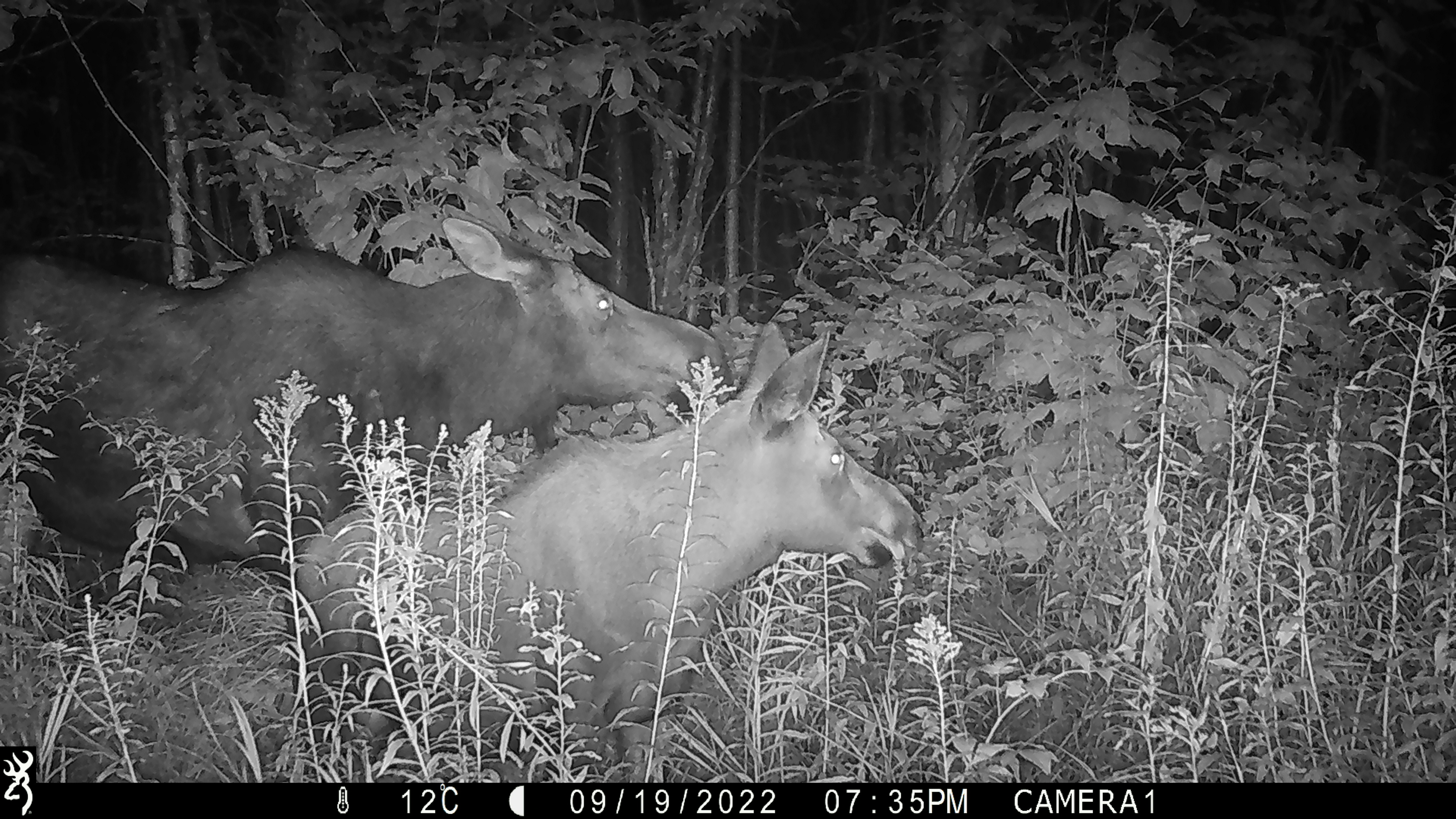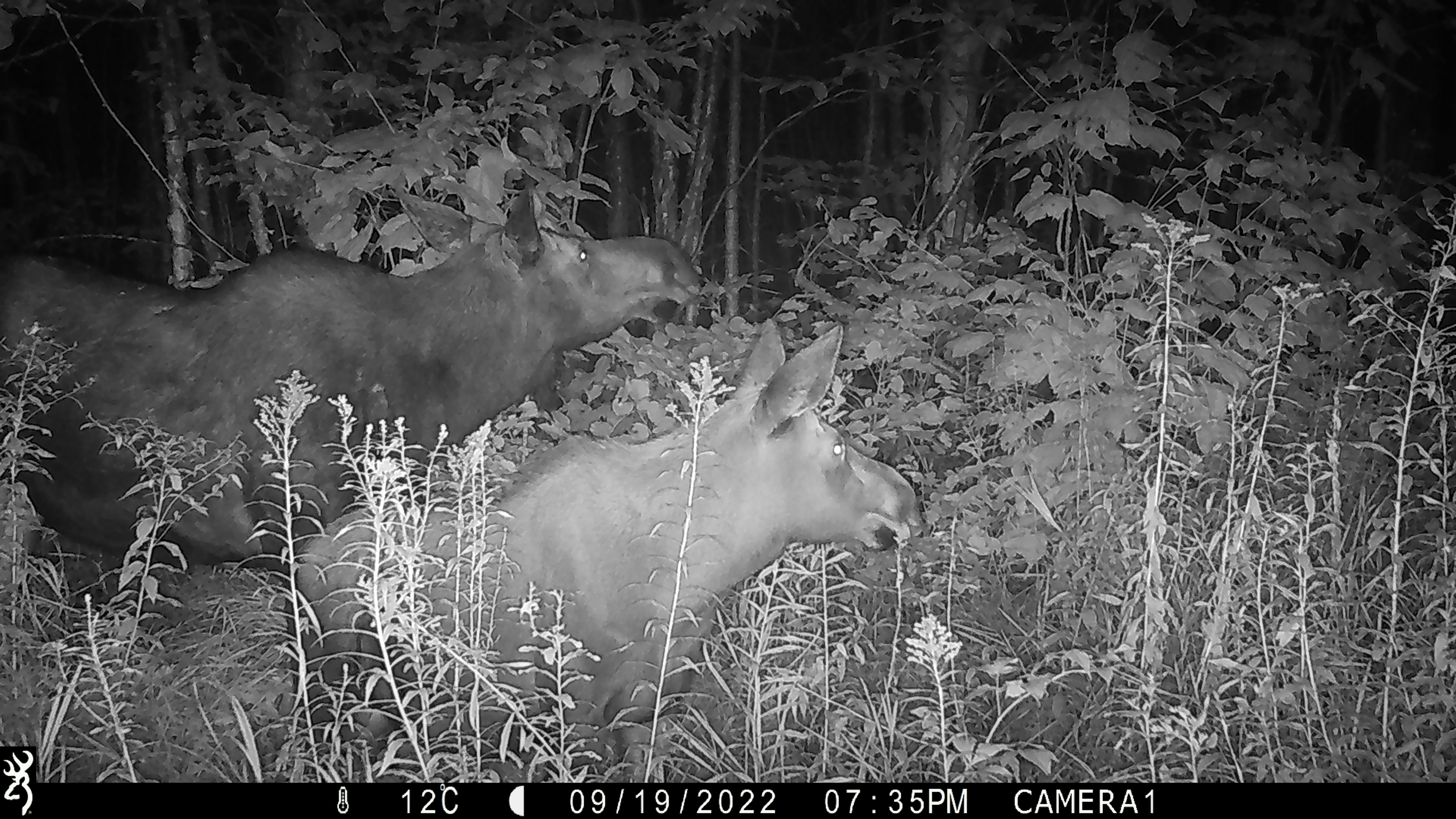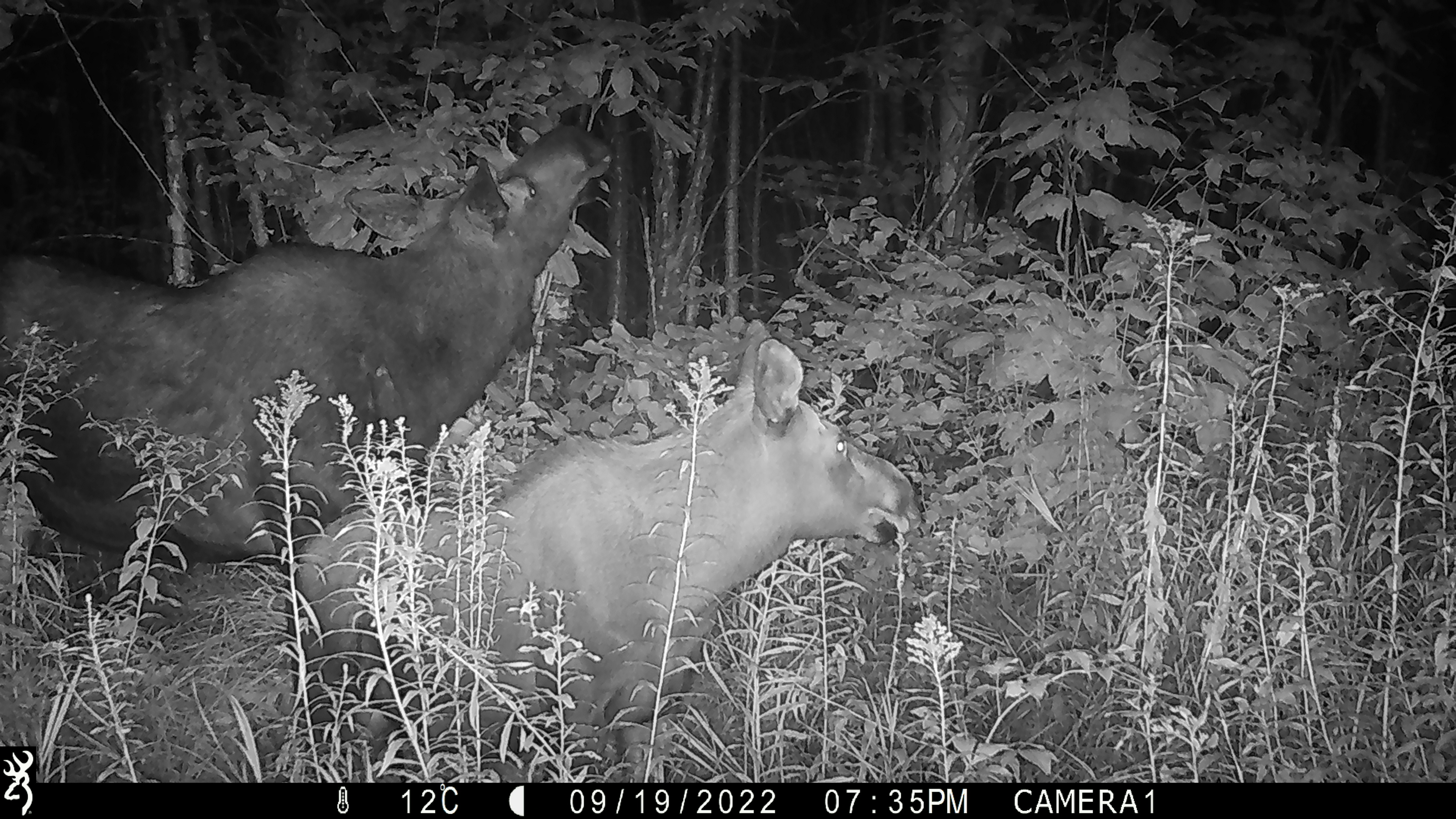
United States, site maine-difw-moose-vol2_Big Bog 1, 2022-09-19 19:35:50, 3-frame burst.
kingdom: Animalia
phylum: Chordata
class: Mammalia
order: Artiodactyla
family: Cervidae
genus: Alces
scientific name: Alces alces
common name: moose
Moose (Alces alces).